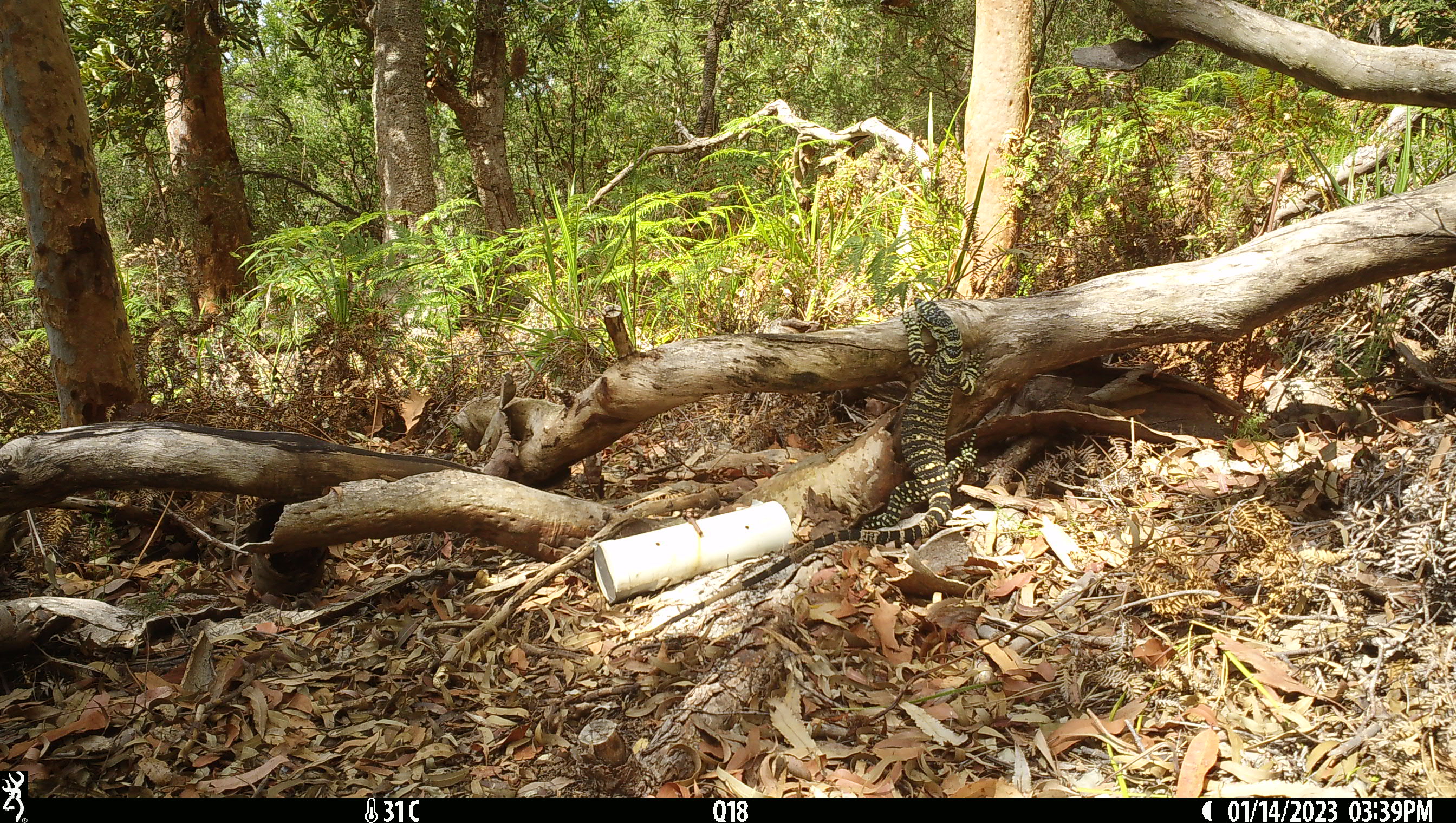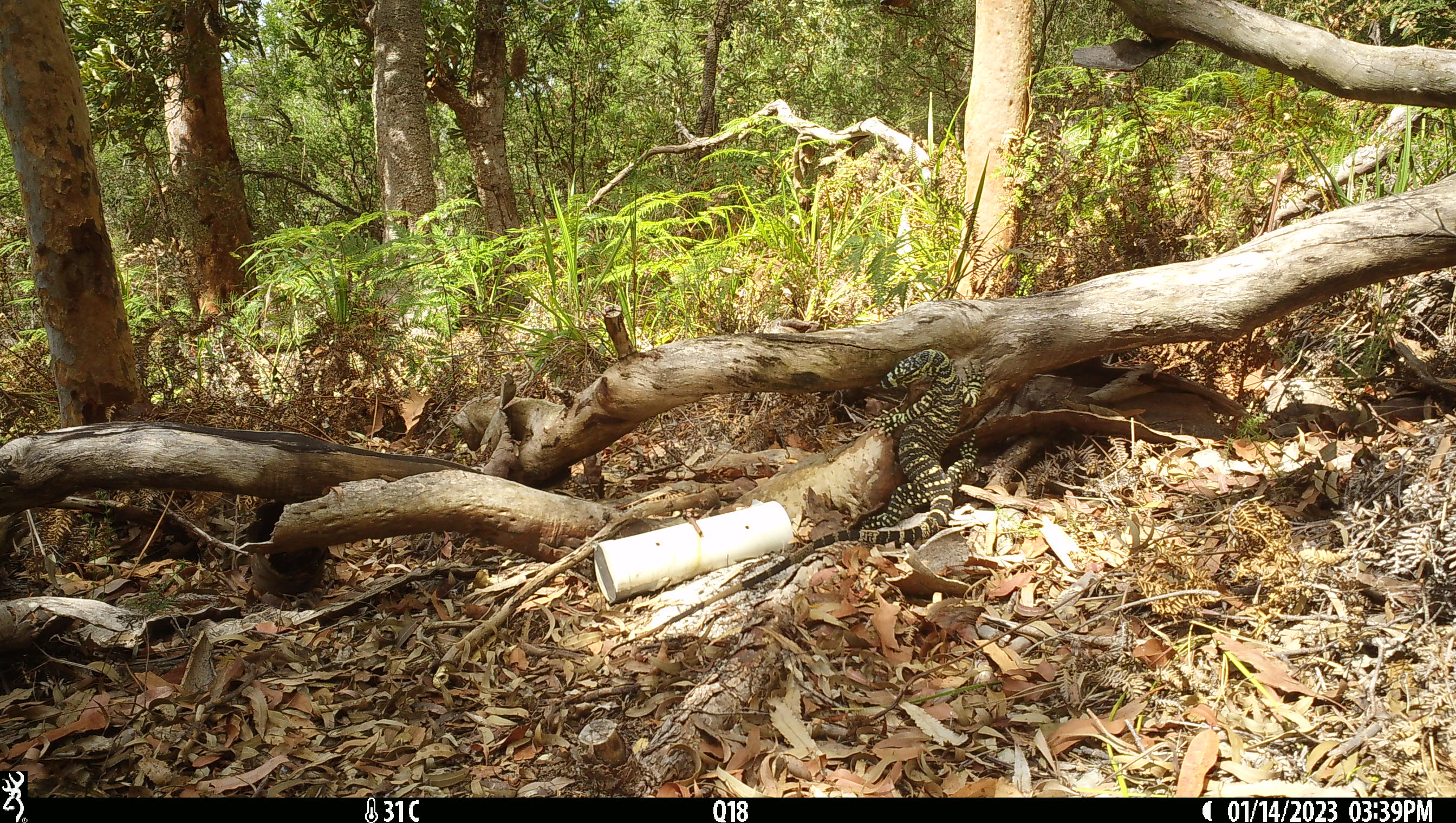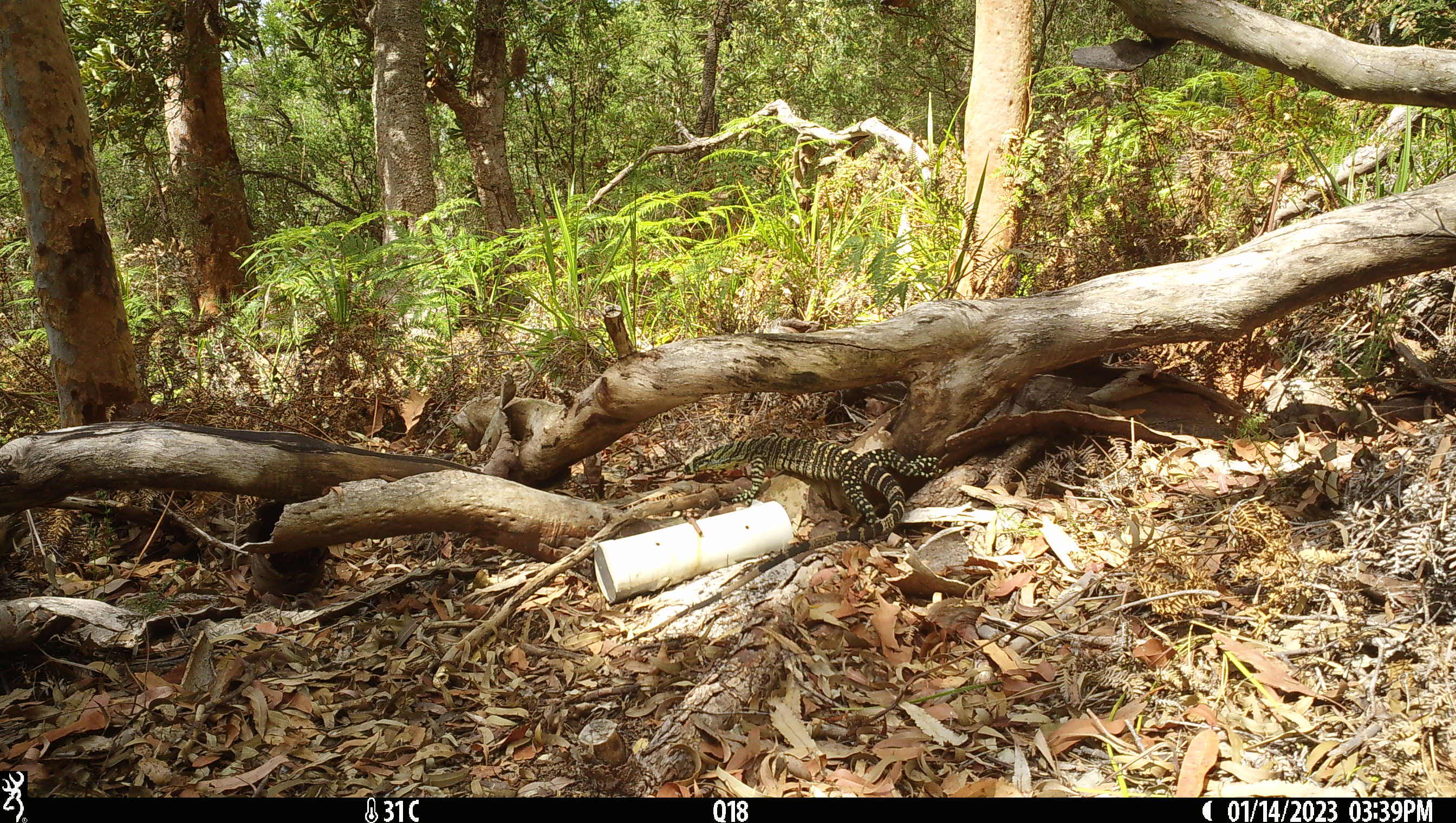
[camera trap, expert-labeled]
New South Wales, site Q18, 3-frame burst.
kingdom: Animalia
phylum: Chordata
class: Reptilia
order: Squamata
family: Varanidae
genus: Varanus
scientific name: Varanus varius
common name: lace monitor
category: goanna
Goanna (lace monitor) (Varanus varius).